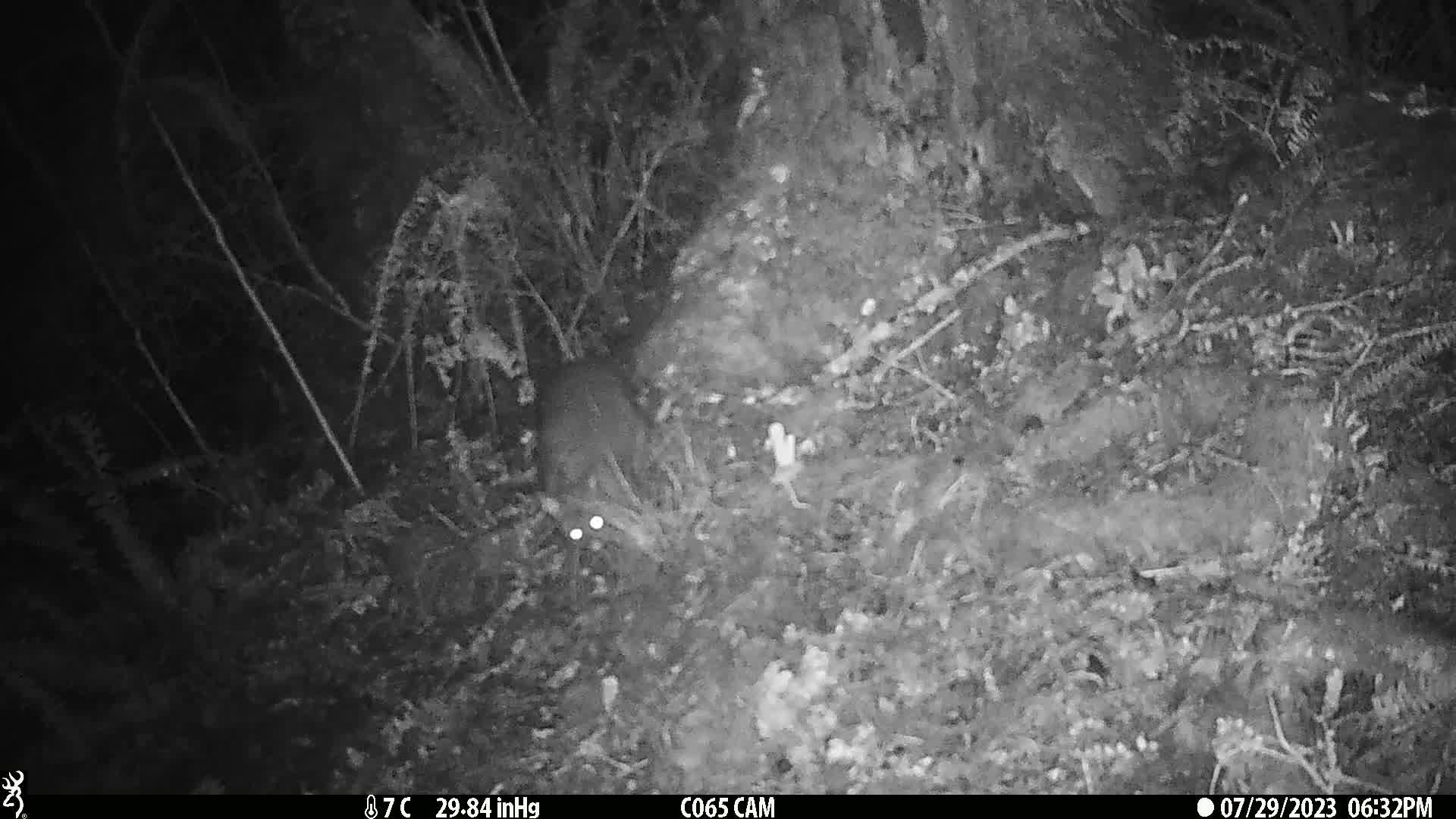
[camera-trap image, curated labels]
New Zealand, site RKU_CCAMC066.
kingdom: Animalia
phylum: Chordata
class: Mammalia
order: Diprotodontia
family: Phalangeridae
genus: Trichosurus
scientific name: Trichosurus vulpecula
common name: common brushtail possum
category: possum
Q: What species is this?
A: Possum (common brushtail possum) (Trichosurus vulpecula).